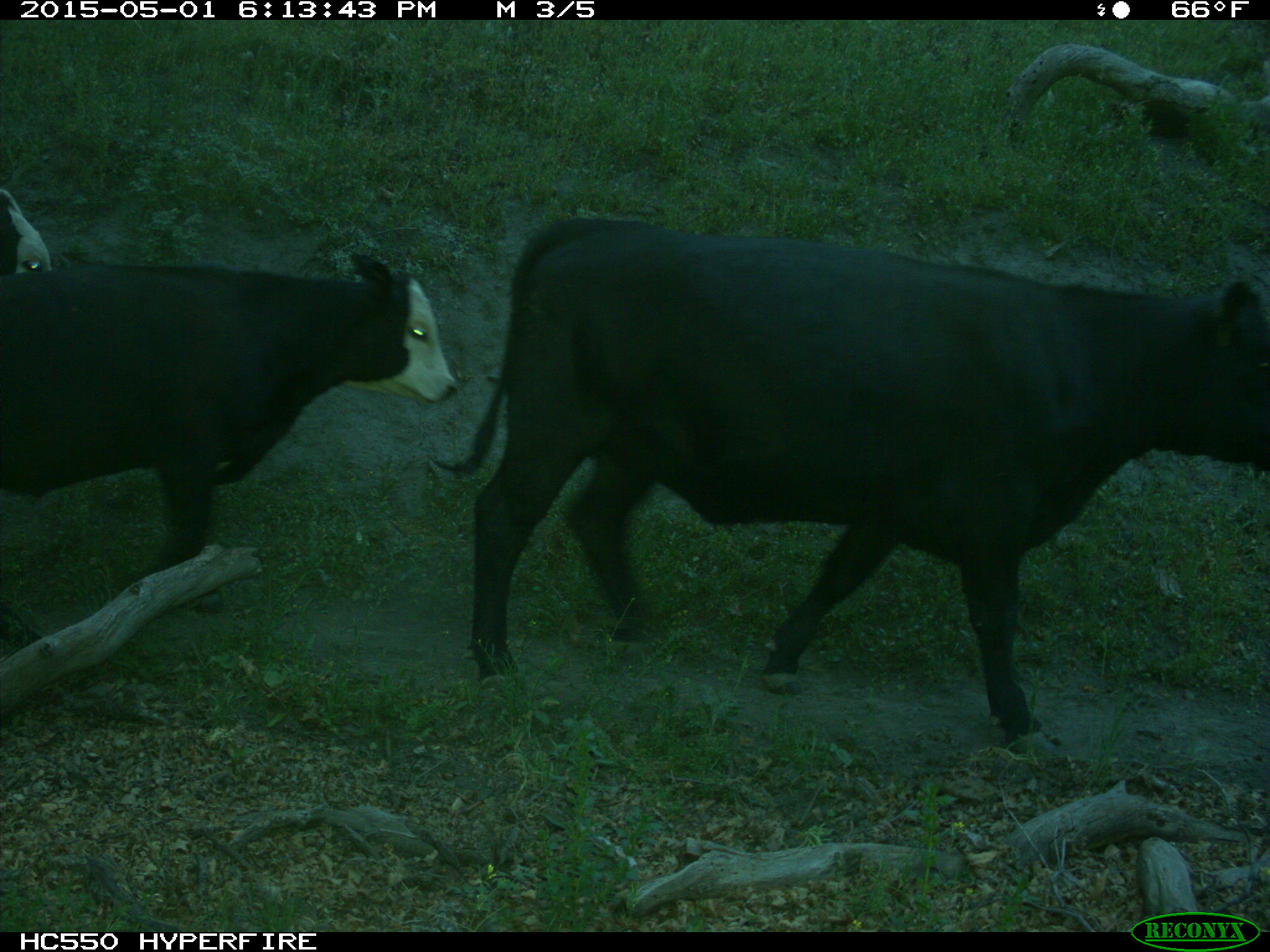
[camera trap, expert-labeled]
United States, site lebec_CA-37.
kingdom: Animalia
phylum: Chordata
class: Mammalia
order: Artiodactyla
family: Bovidae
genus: Bos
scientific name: Bos taurus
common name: domestic cow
Bos taurus (domestic cow).